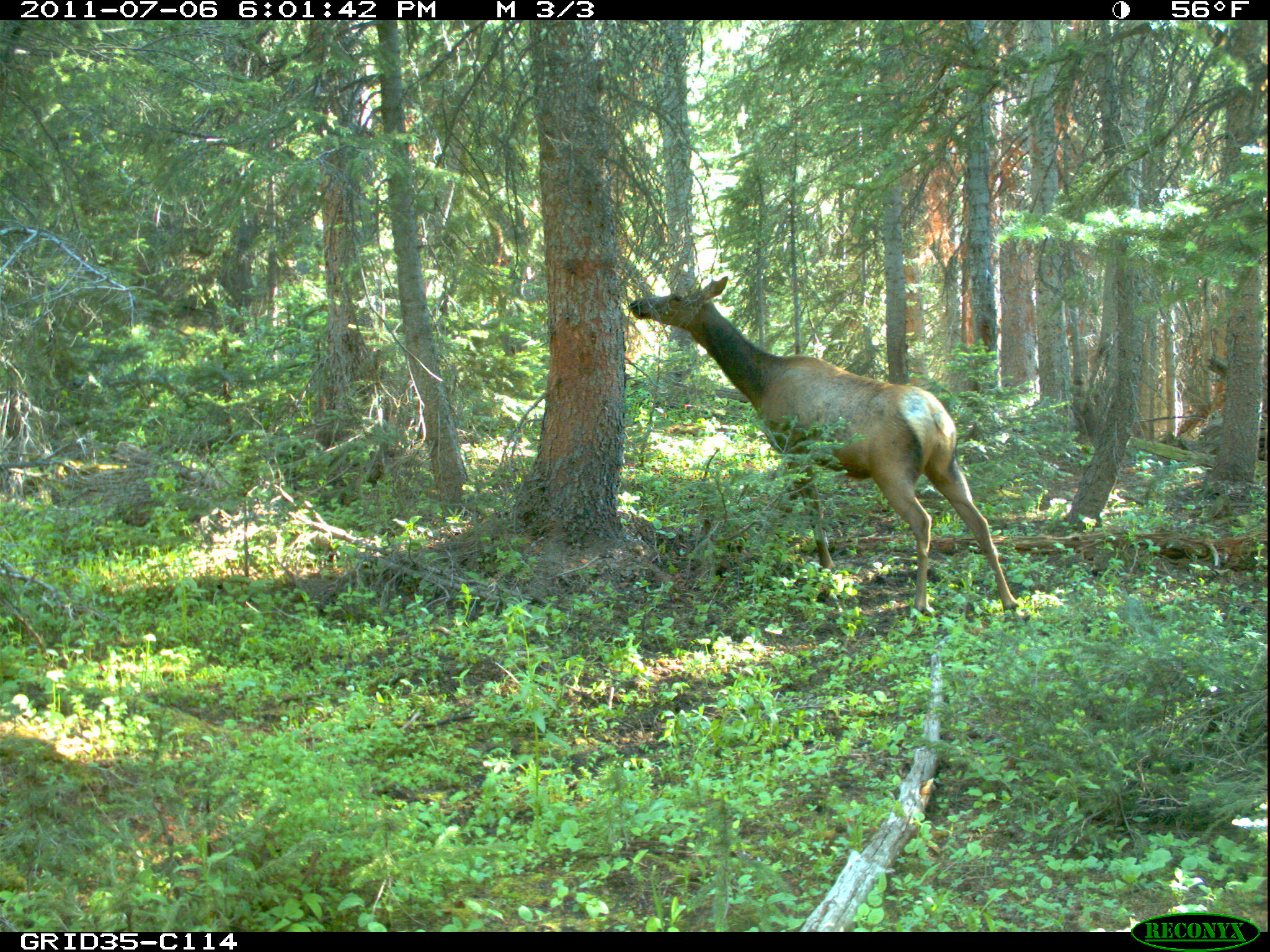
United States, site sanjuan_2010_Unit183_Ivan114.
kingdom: Animalia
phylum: Chordata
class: Mammalia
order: Artiodactyla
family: Cervidae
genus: Cervus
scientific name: Cervus elaphus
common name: red deer